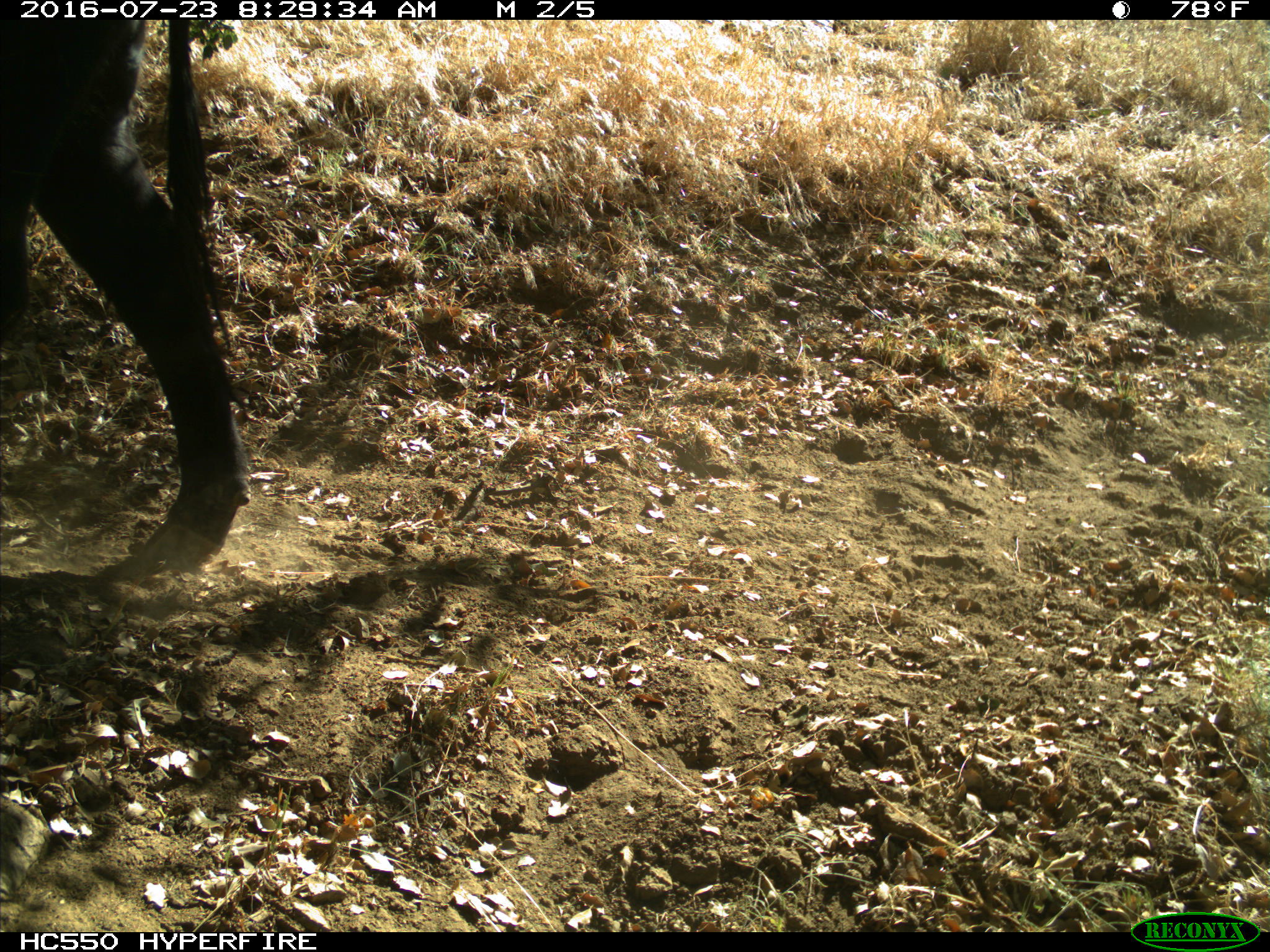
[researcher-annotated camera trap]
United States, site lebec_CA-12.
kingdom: Animalia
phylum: Chordata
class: Mammalia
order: Artiodactyla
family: Bovidae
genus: Bos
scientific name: Bos taurus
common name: domestic cow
Bos taurus (domestic cow).